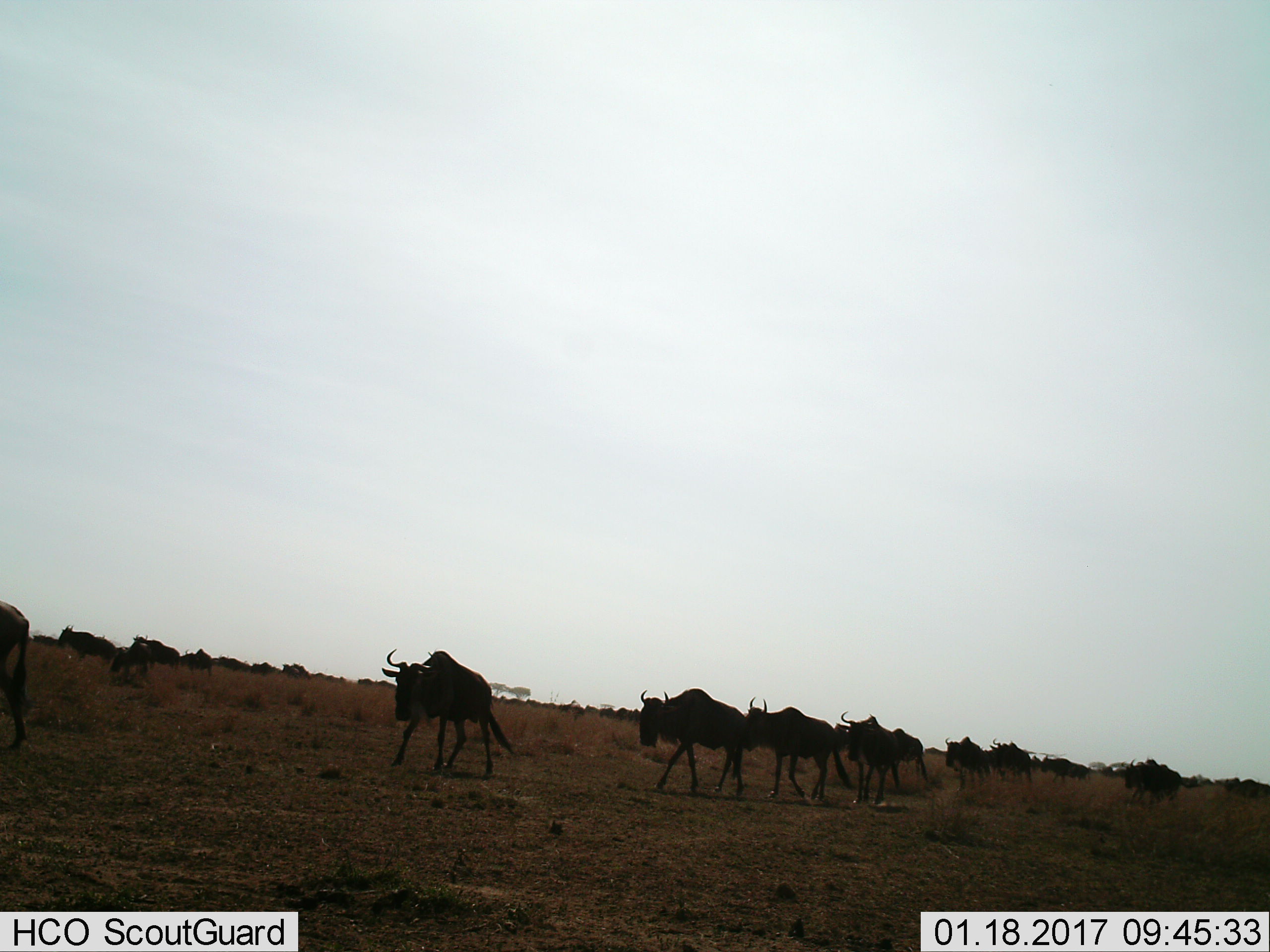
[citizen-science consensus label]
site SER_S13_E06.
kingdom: Animalia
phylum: Chordata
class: Mammalia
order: Artiodactyla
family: Bovidae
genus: Connochaetes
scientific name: Connochaetes taurinus taurinus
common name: blue wildebeest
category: wildebeestblue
Wildebeestblue (blue wildebeest) (Connochaetes taurinus taurinus), count 11-50. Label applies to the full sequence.